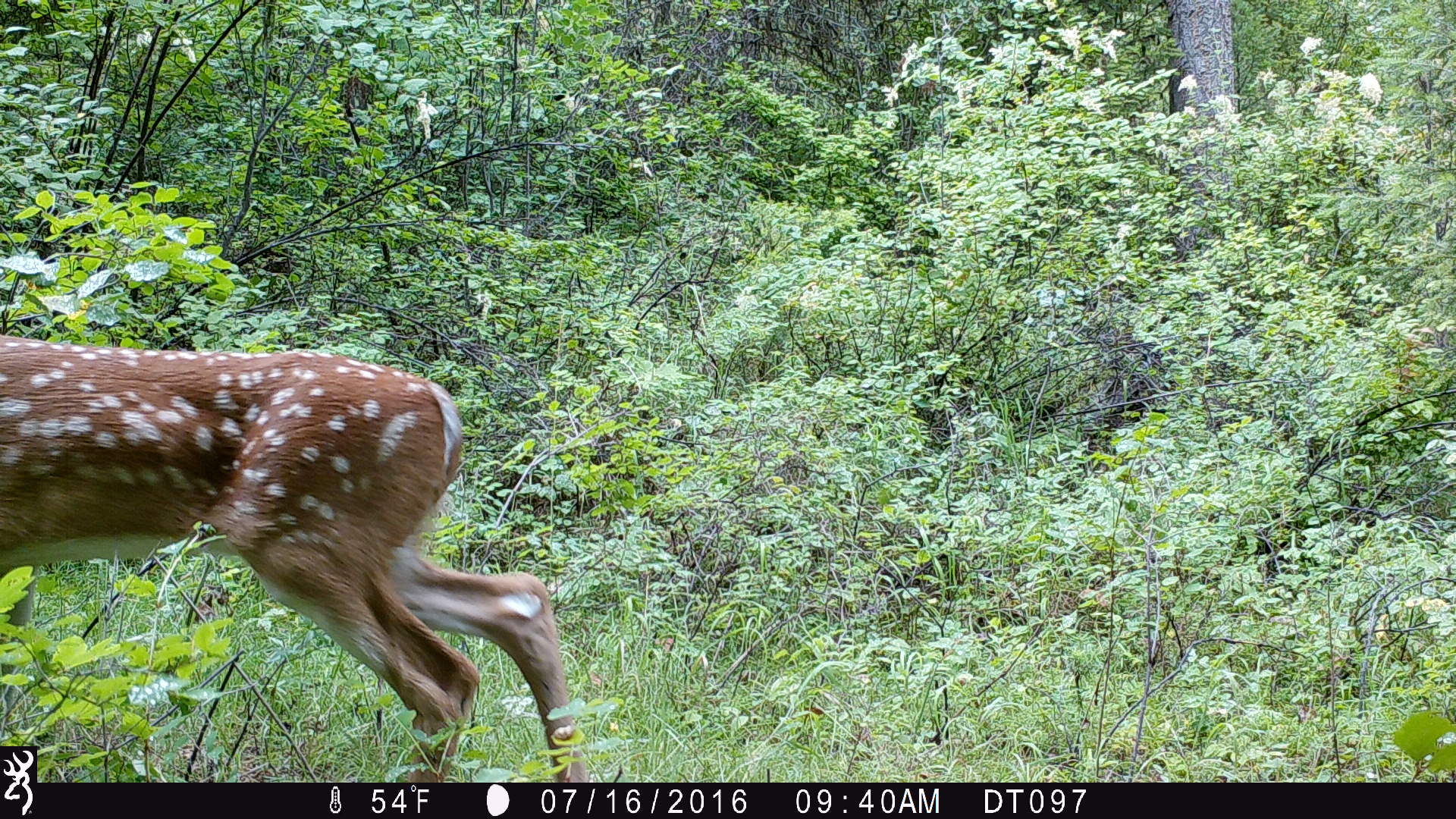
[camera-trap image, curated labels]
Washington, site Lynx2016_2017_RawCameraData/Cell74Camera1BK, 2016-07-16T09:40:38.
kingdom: Animalia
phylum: Chordata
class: Mammalia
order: Artiodactyla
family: Cervidae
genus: Odocoileus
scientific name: Odocoileus virginianus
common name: white-tailed deer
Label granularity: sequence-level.